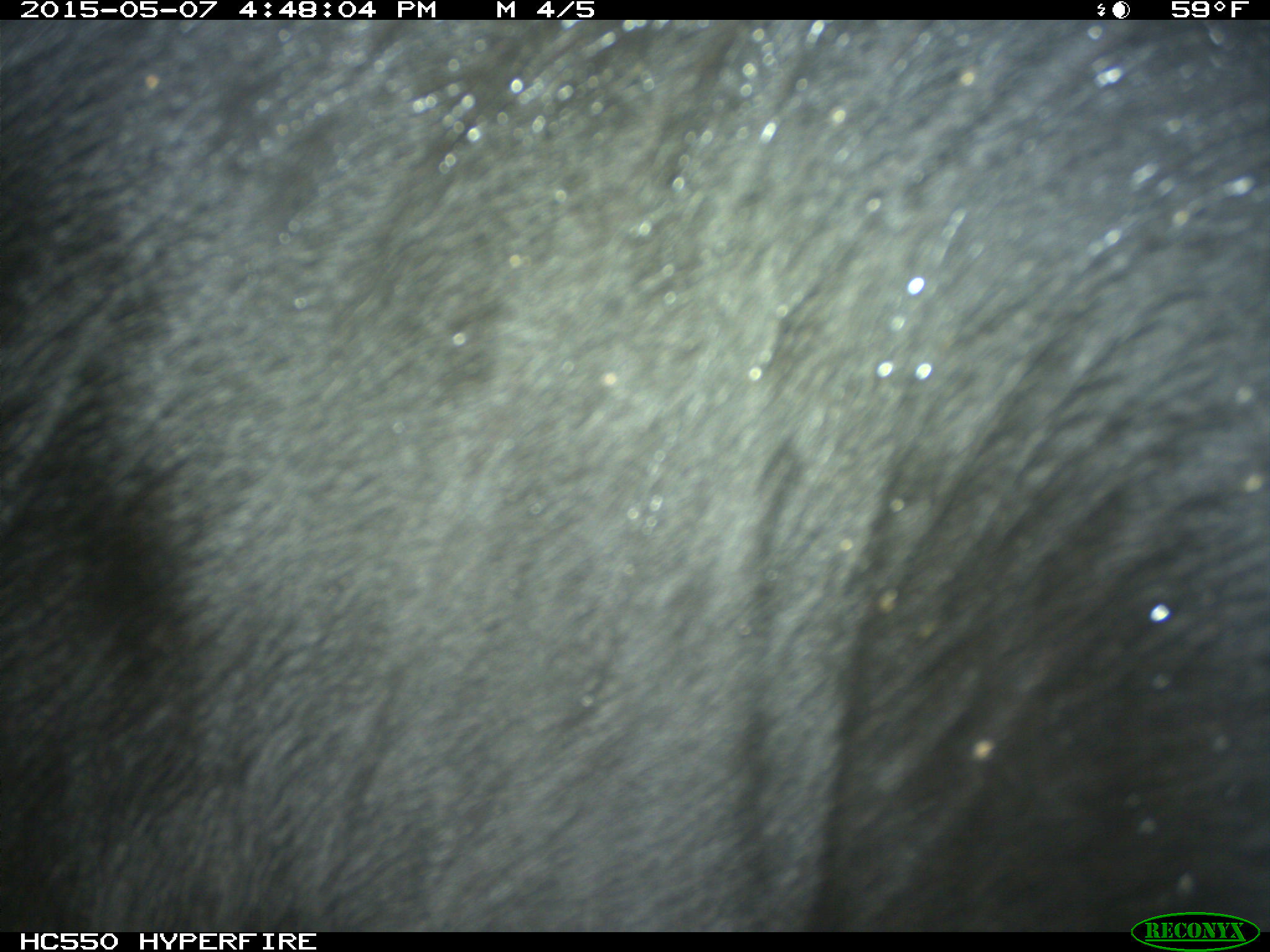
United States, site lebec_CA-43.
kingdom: Animalia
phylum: Chordata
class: Mammalia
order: Artiodactyla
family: Bovidae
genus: Bos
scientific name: Bos taurus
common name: domestic cow